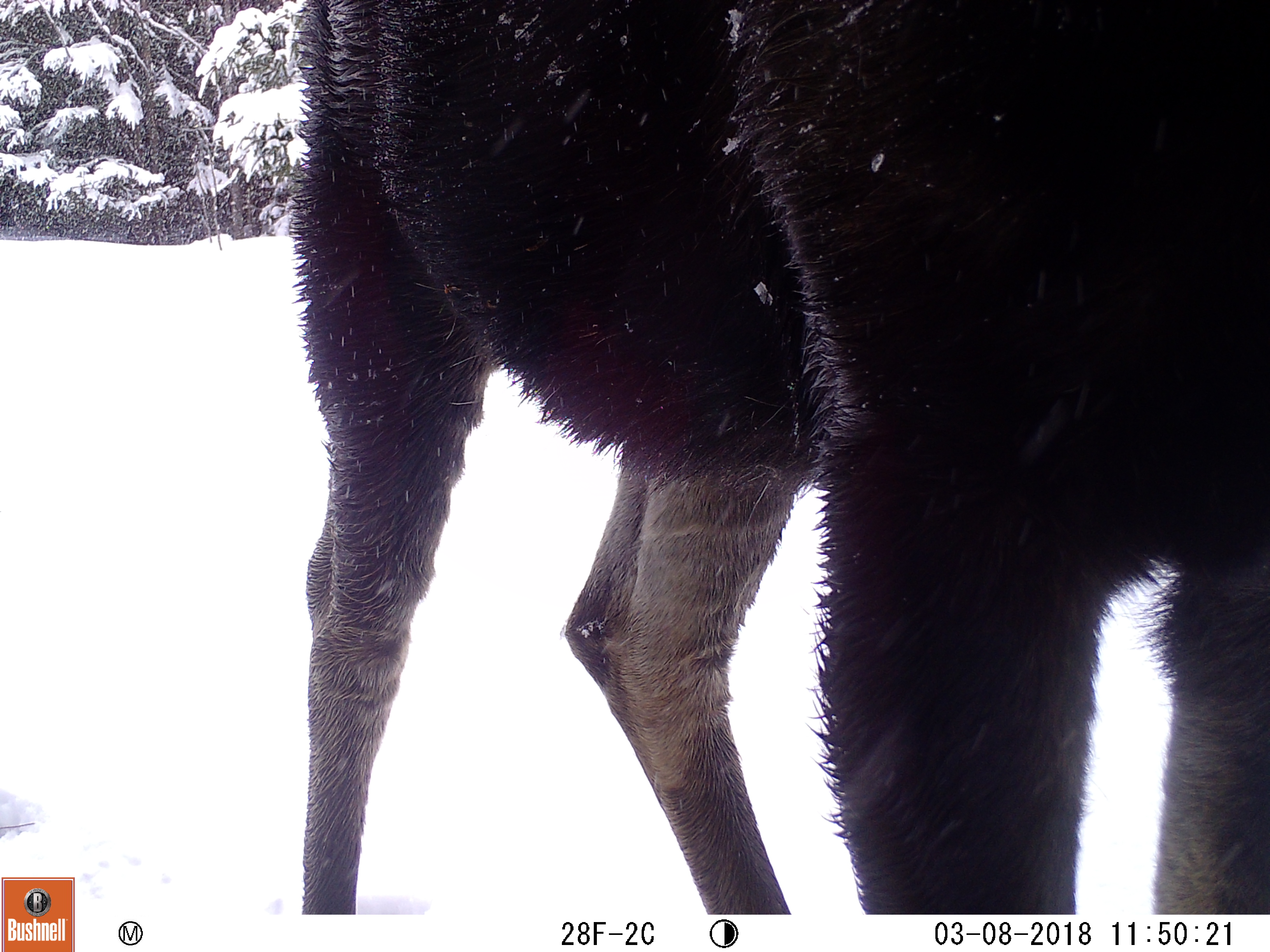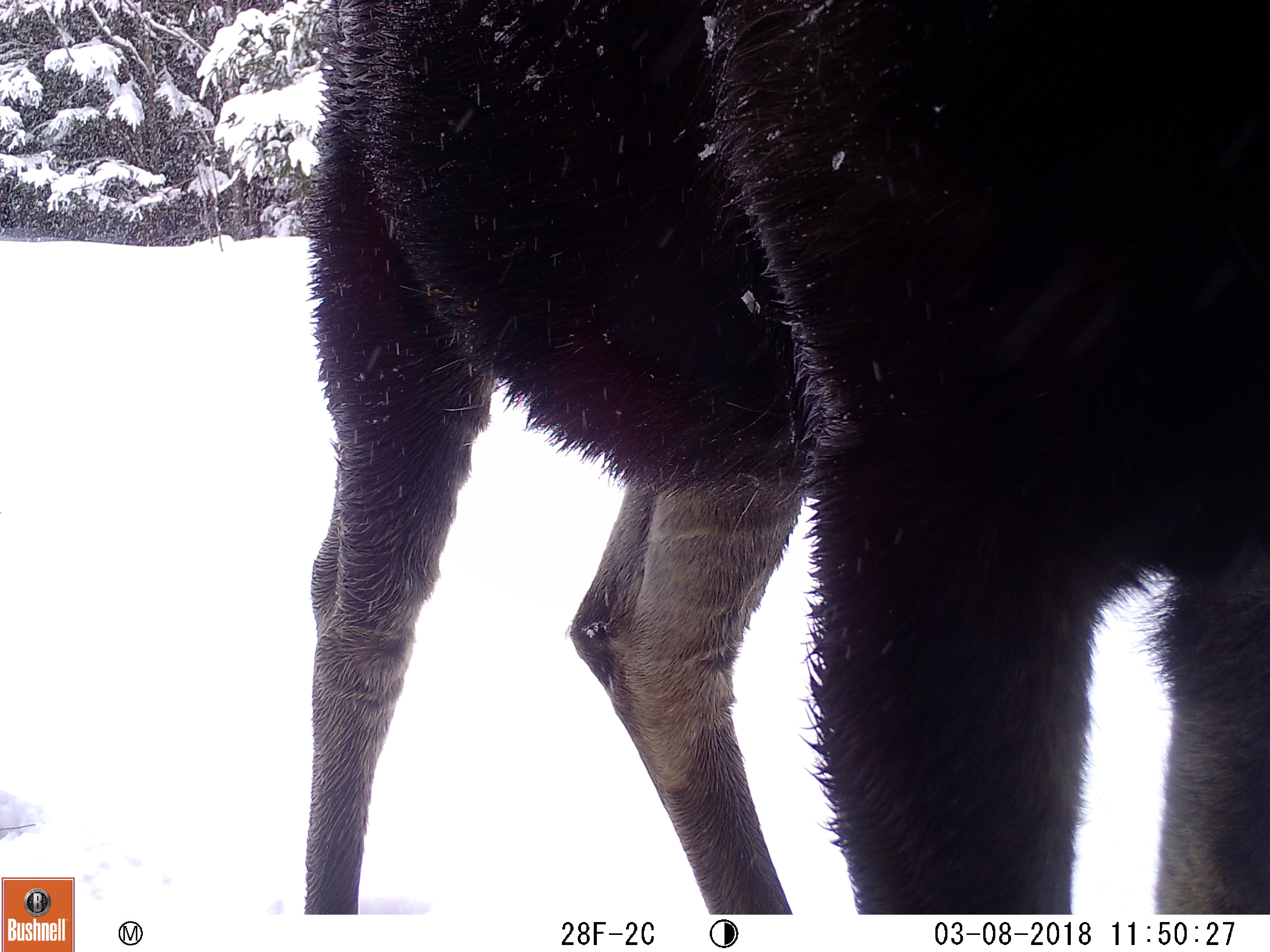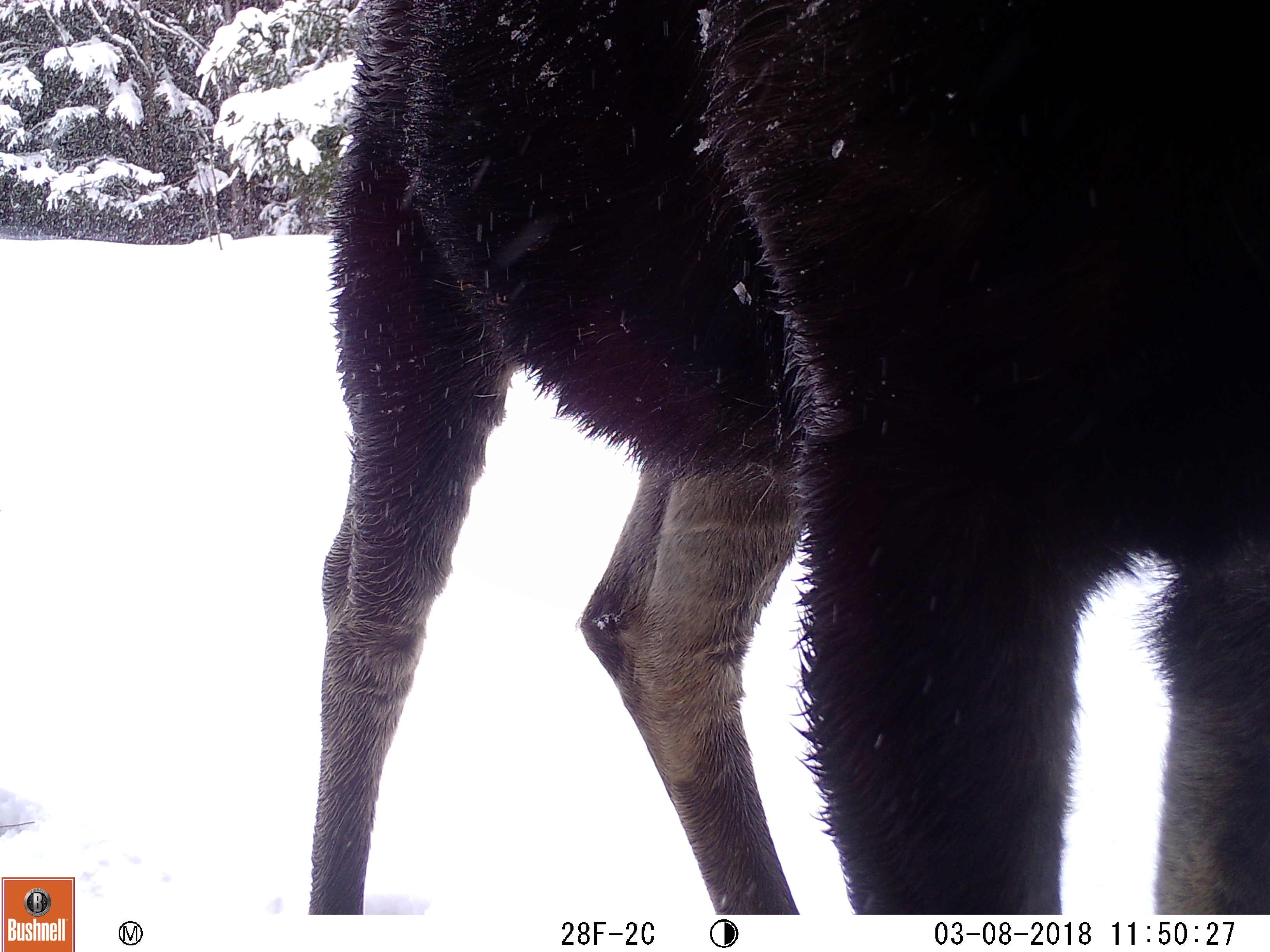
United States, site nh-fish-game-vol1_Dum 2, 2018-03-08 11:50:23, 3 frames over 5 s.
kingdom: Animalia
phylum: Chordata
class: Mammalia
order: Artiodactyla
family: Cervidae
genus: Alces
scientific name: Alces alces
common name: moose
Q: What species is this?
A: Moose (Alces alces).